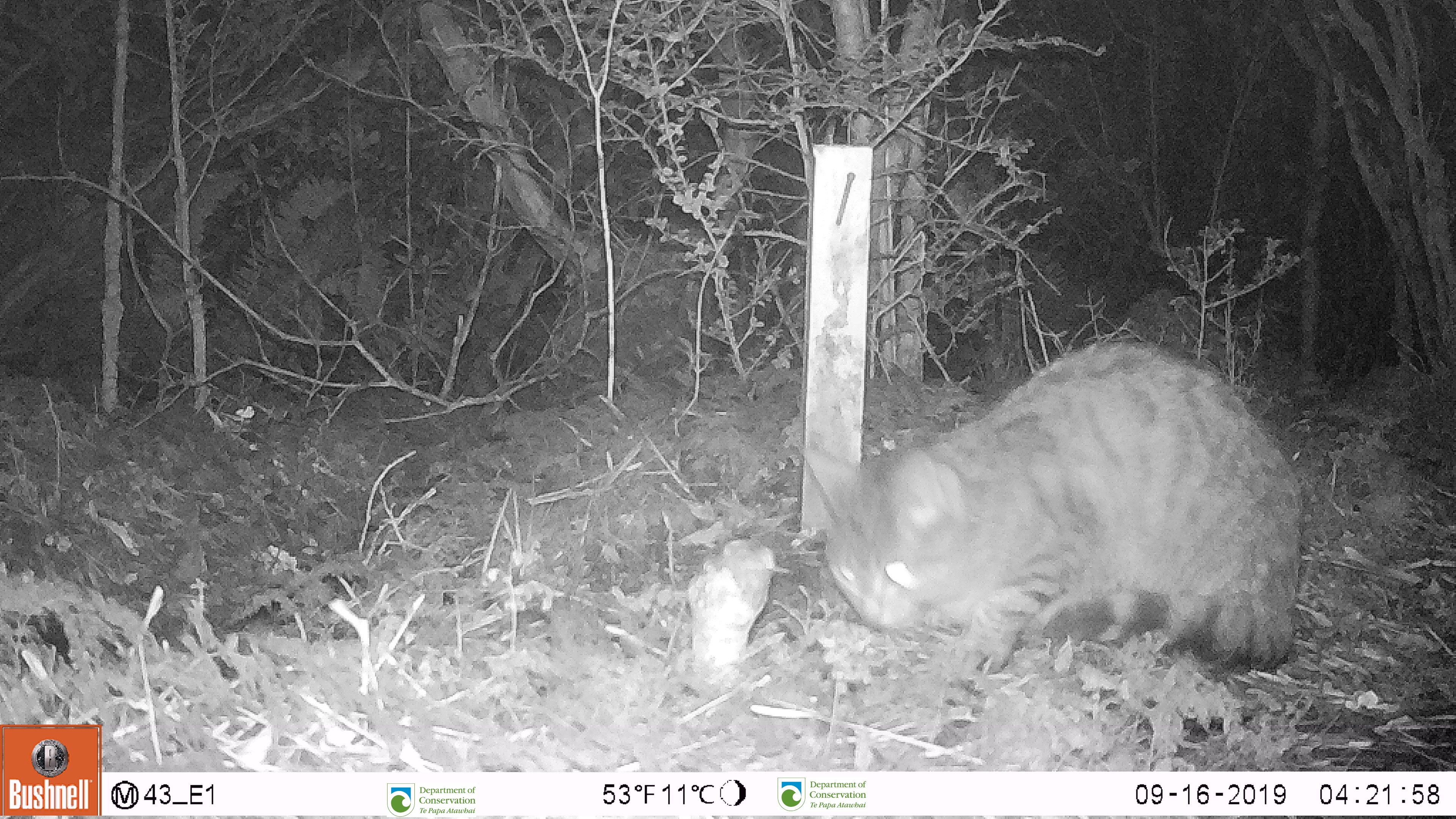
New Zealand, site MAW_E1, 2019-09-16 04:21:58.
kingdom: Animalia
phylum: Chordata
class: Mammalia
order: Carnivora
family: Felidae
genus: Felis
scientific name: Felis catus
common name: domestic cat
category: cat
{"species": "cat (domestic cat) (Felis catus)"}